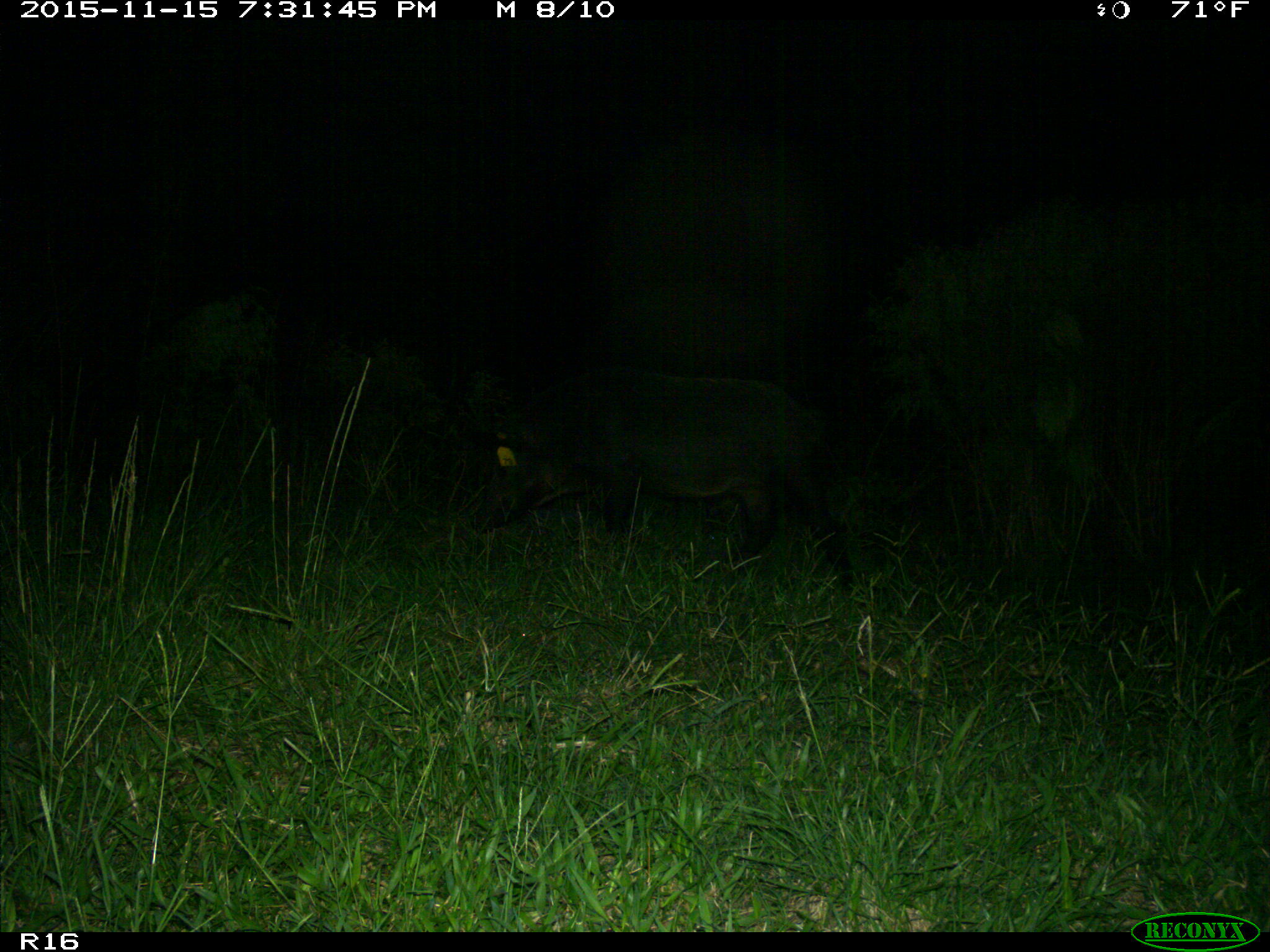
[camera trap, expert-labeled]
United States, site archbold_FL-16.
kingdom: Animalia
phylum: Chordata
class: Mammalia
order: Artiodactyla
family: Suidae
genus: Sus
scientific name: Sus scrofa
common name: wild boar